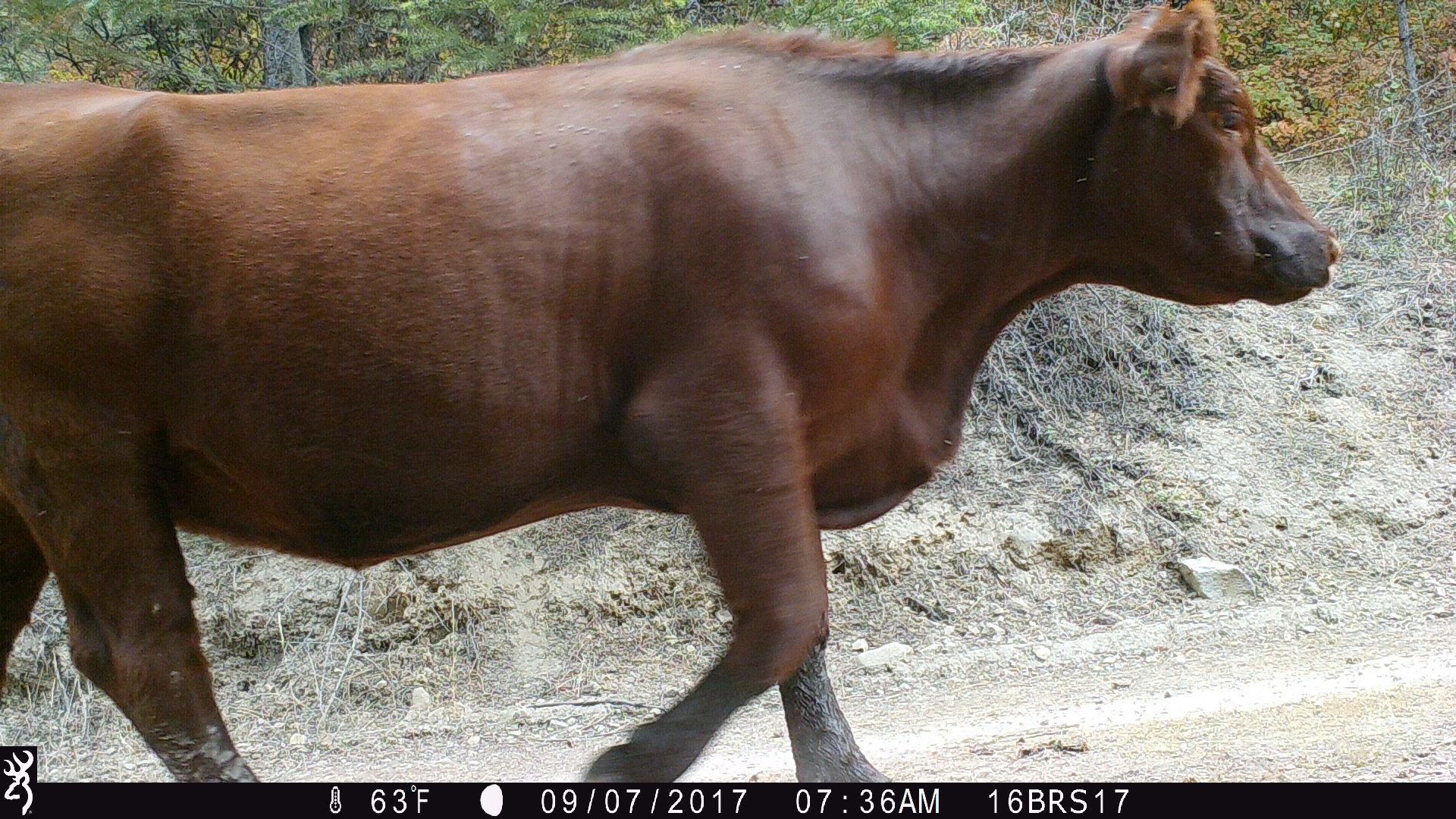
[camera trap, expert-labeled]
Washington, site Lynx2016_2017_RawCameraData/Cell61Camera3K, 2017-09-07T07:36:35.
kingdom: Animalia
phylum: Chordata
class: Mammalia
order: Artiodactyla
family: Bovidae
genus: Bos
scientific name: Bos taurus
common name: domestic cattle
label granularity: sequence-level